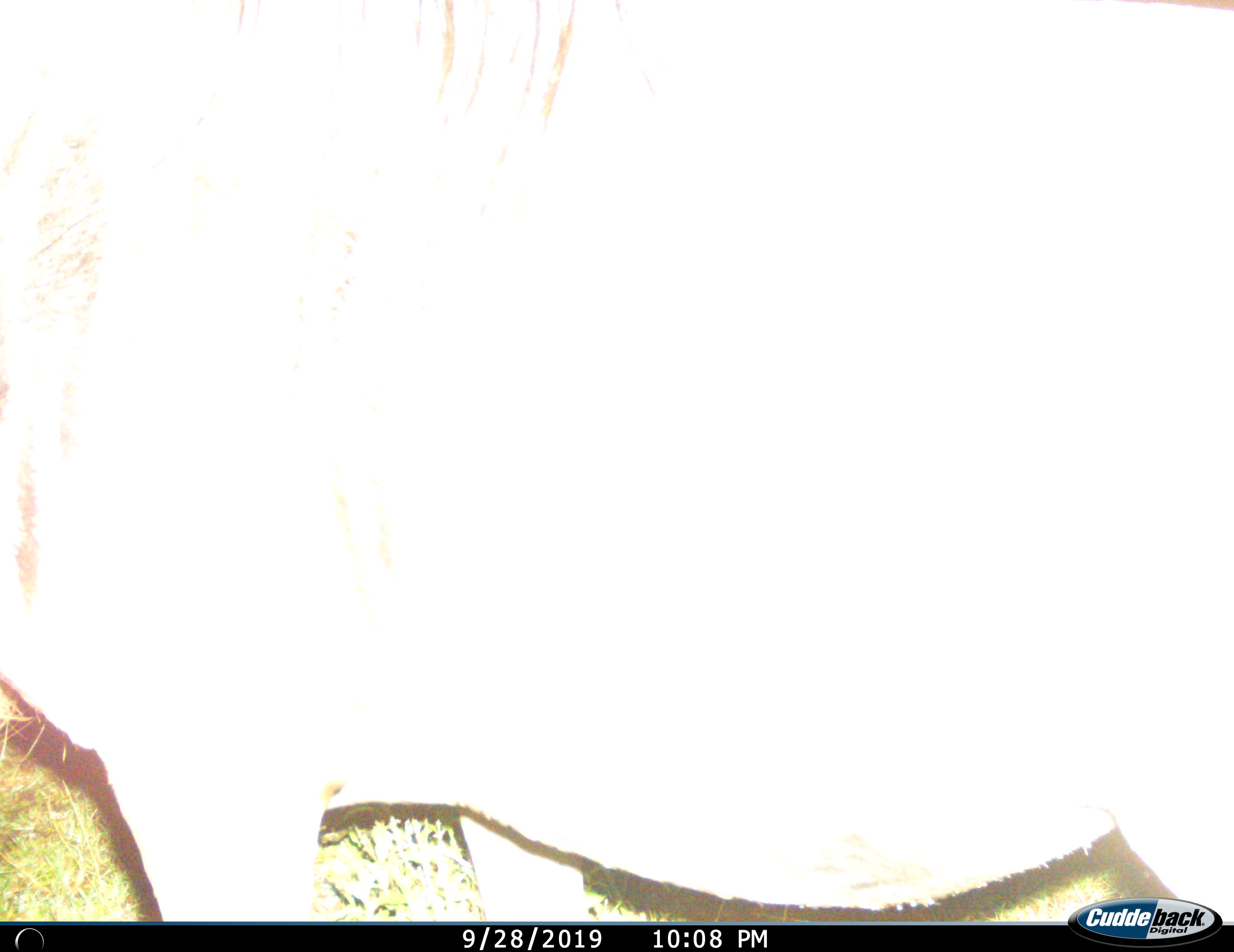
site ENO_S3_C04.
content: unidentified animal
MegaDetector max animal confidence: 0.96